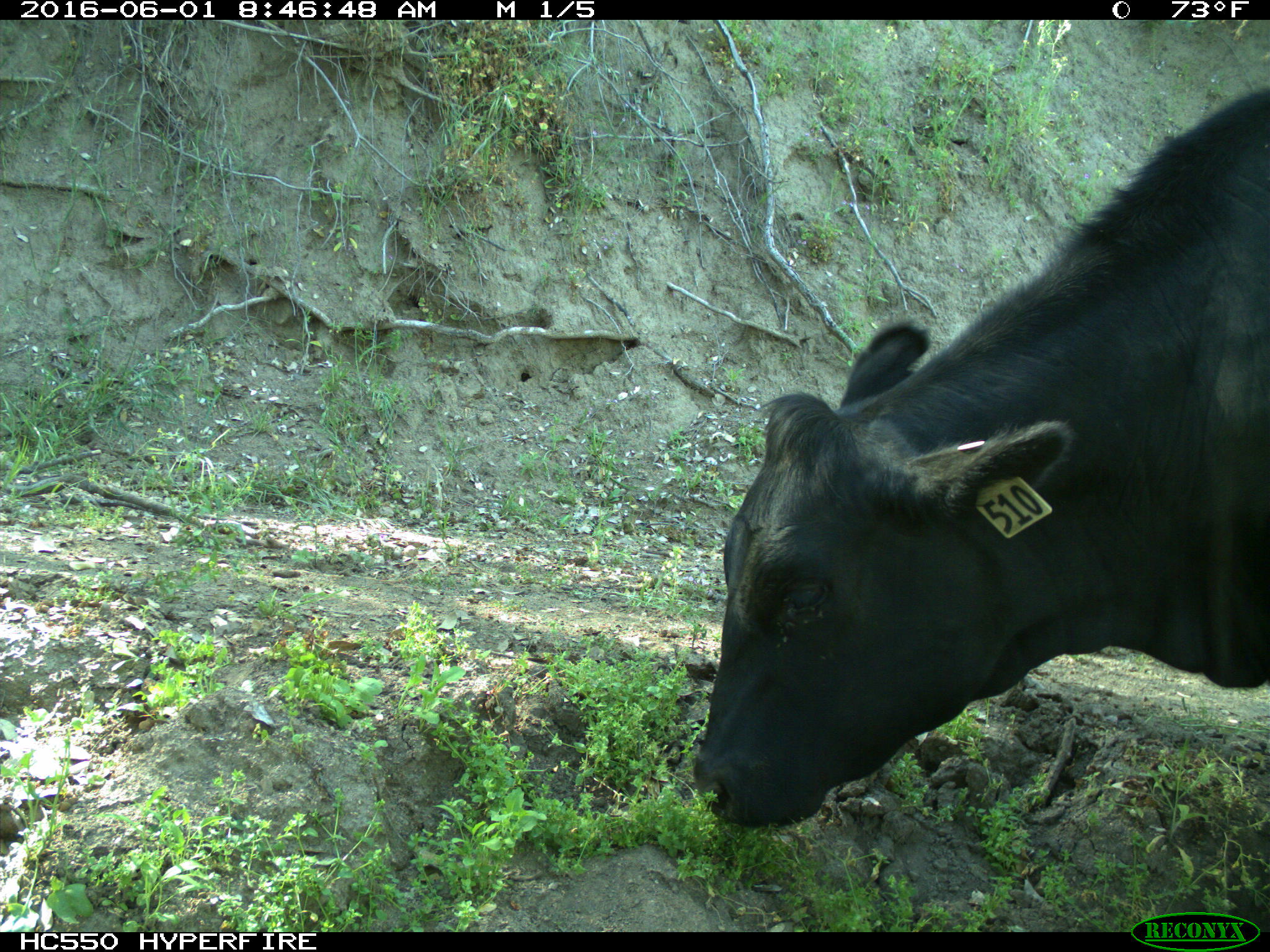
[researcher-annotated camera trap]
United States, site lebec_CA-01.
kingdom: Animalia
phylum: Chordata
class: Mammalia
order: Artiodactyla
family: Bovidae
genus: Bos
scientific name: Bos taurus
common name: domestic cow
Bos taurus (domestic cow).